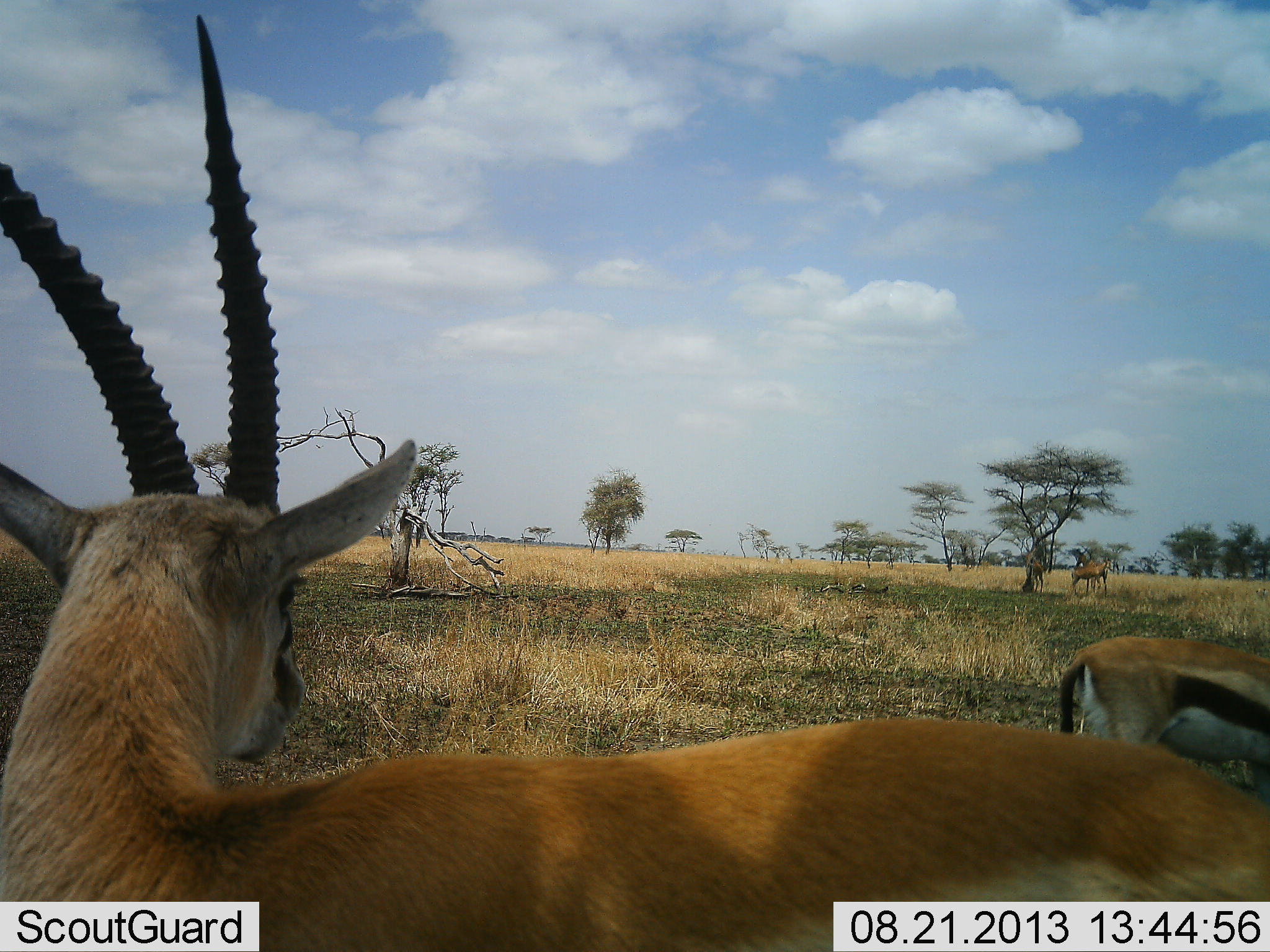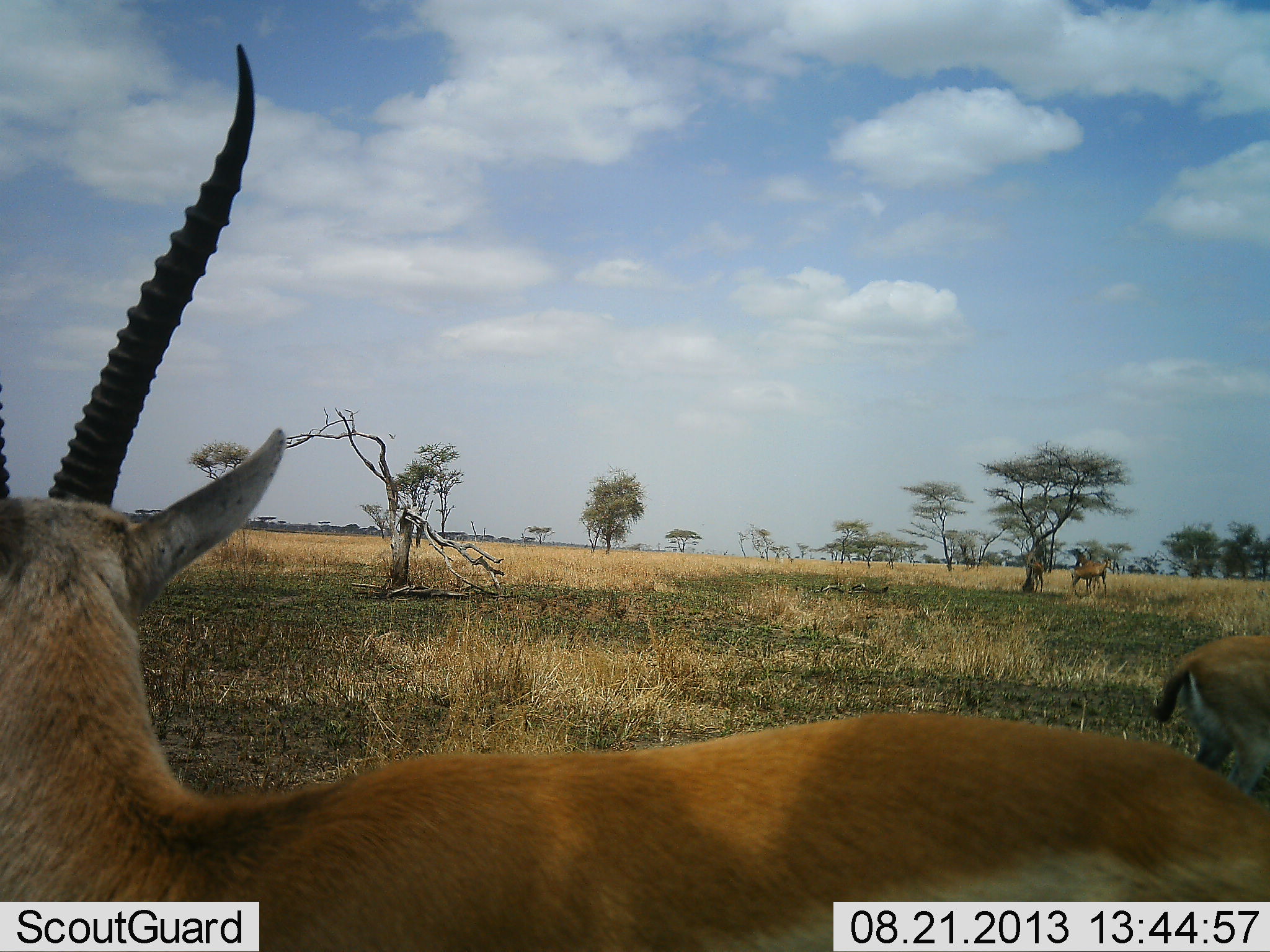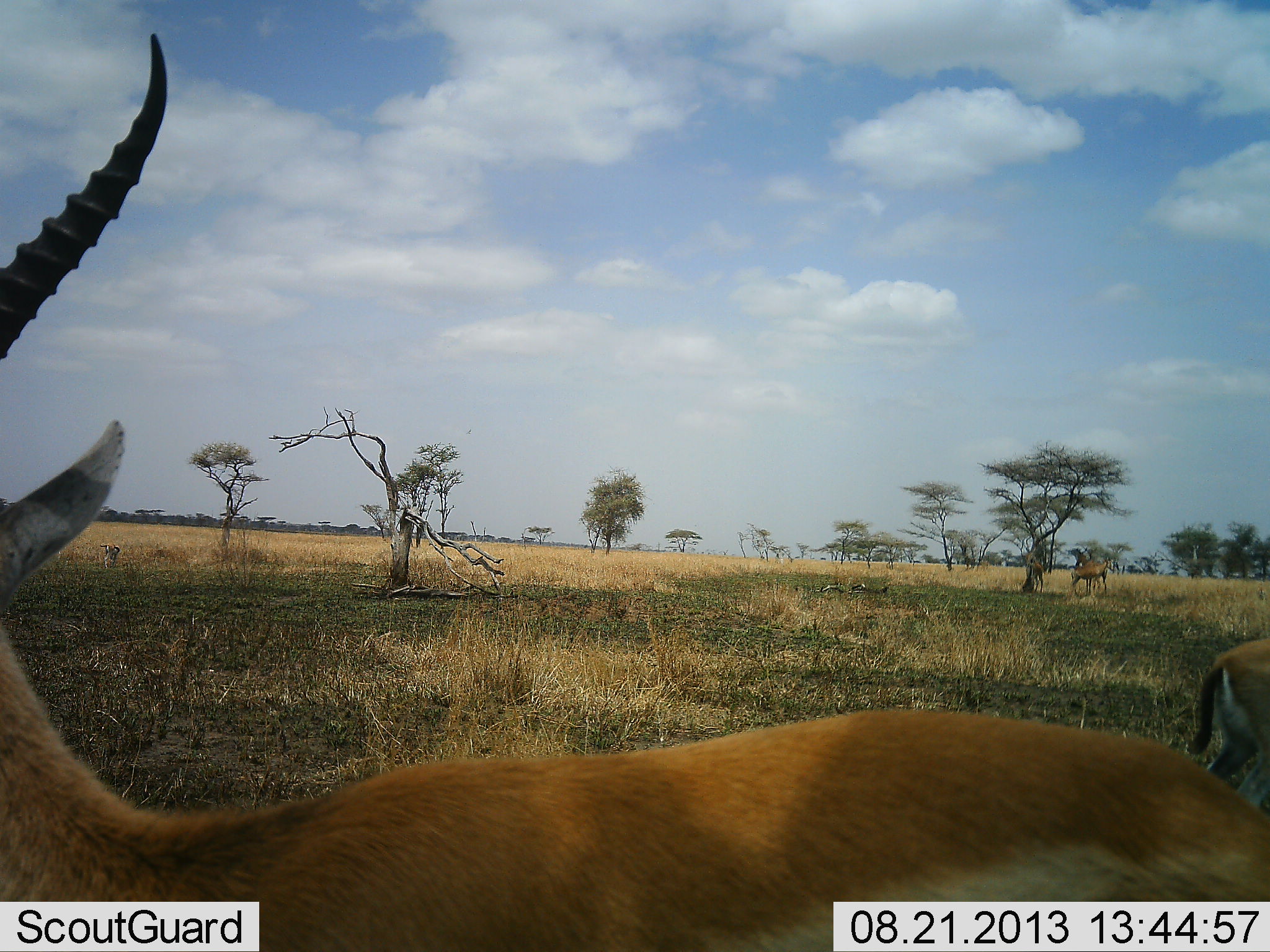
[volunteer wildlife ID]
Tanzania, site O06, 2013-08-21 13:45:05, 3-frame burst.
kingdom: Animalia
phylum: Chordata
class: Mammalia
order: Artiodactyla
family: Bovidae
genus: Eudorcas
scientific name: Eudorcas thomsonii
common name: thomson's gazelle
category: gazellethomsons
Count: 3.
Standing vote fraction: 90%.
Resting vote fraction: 10%.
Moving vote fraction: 20%.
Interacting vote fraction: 0%.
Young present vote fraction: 0%.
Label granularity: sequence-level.